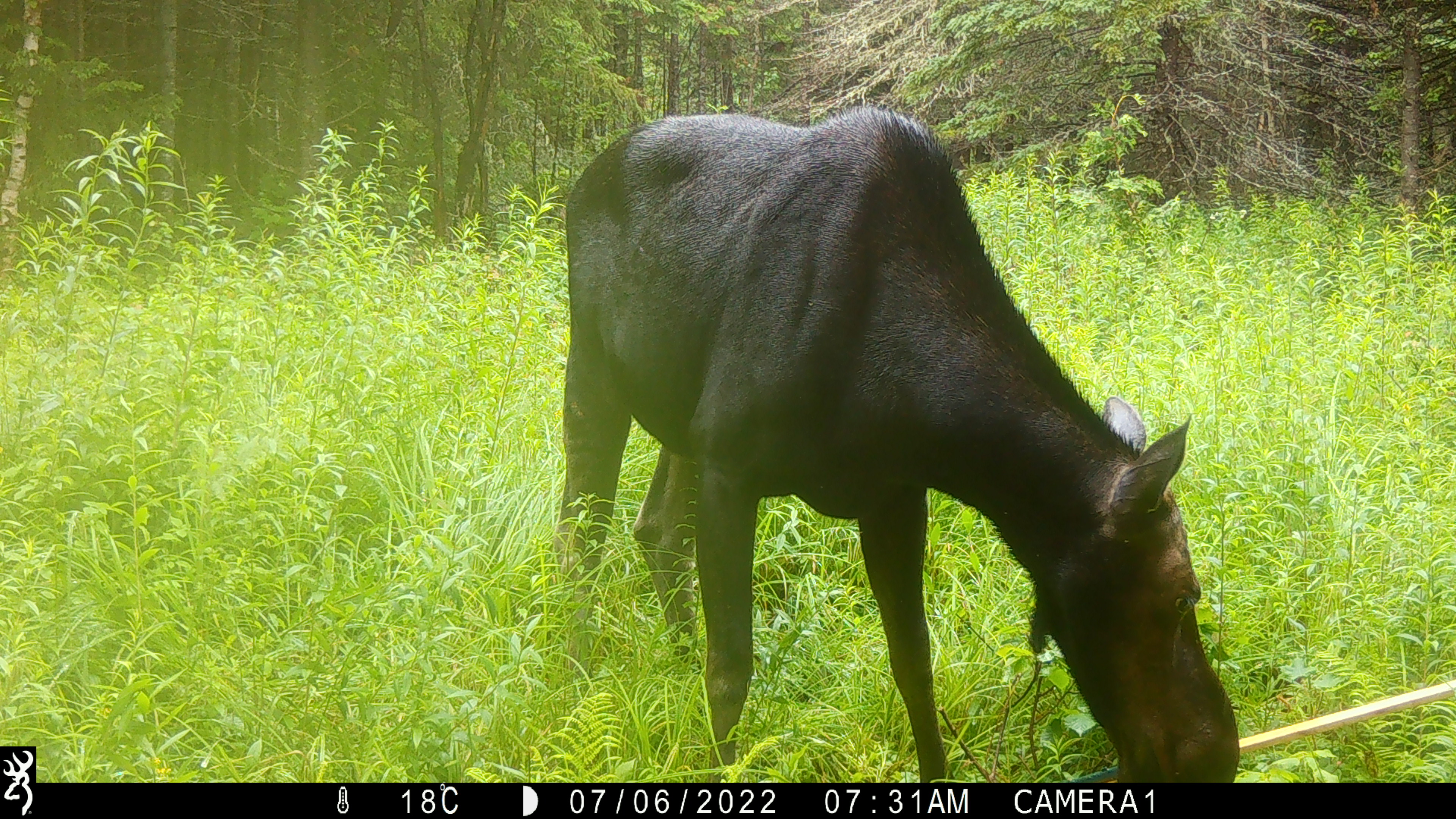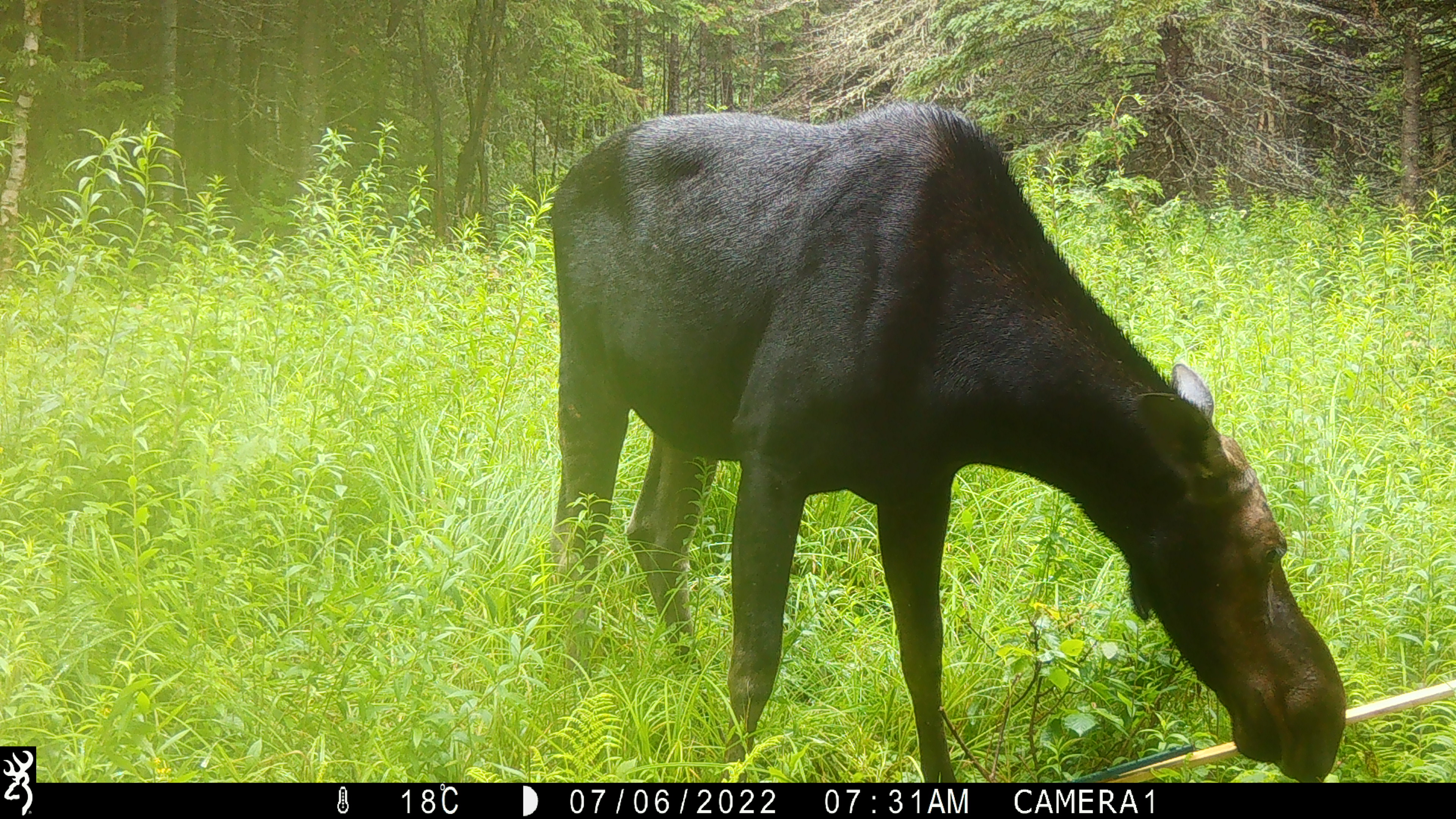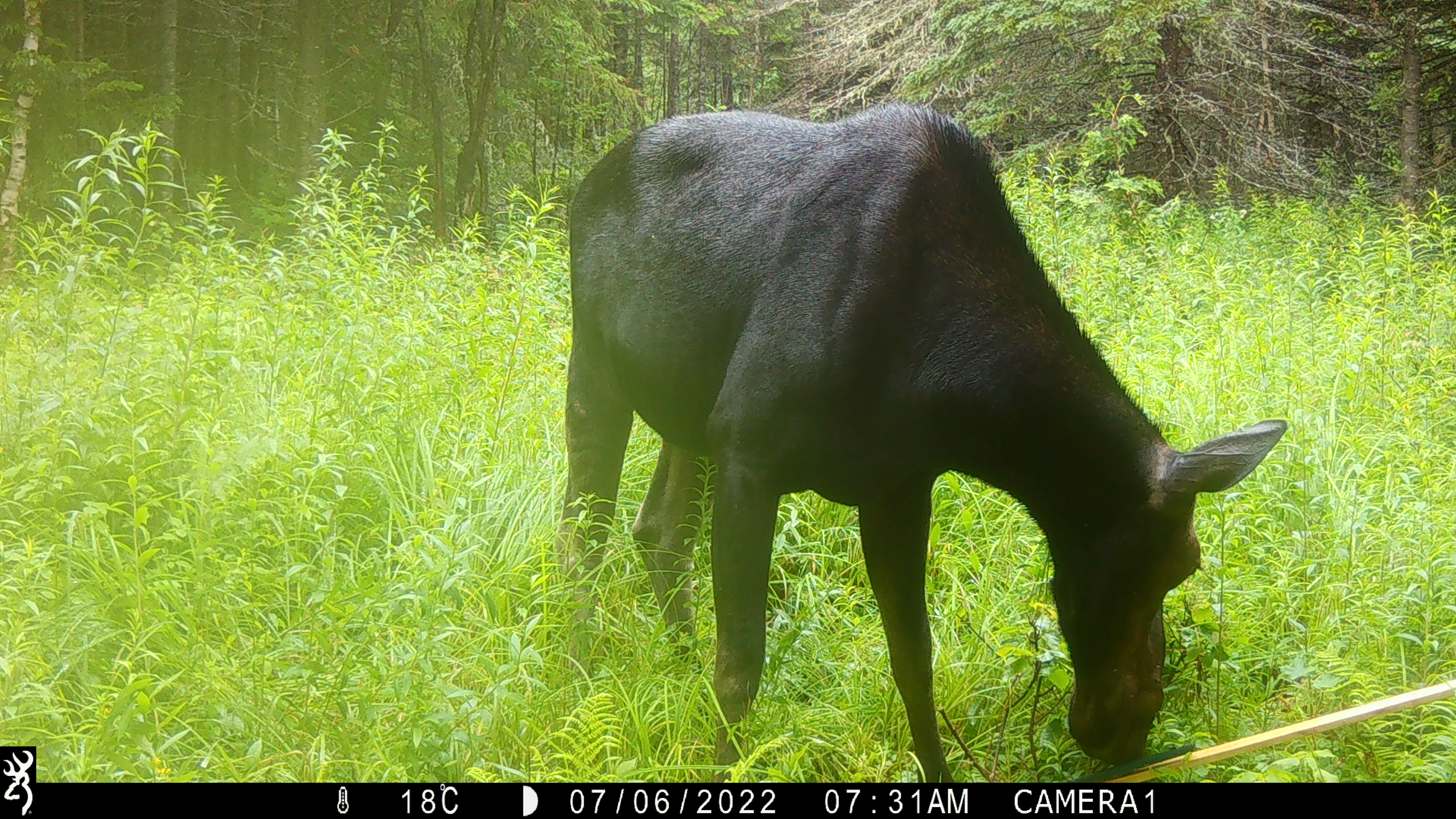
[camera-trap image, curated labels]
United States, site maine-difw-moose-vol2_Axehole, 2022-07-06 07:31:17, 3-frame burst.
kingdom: Animalia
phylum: Chordata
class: Mammalia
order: Artiodactyla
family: Cervidae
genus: Alces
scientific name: Alces alces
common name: moose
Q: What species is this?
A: Moose (Alces alces).